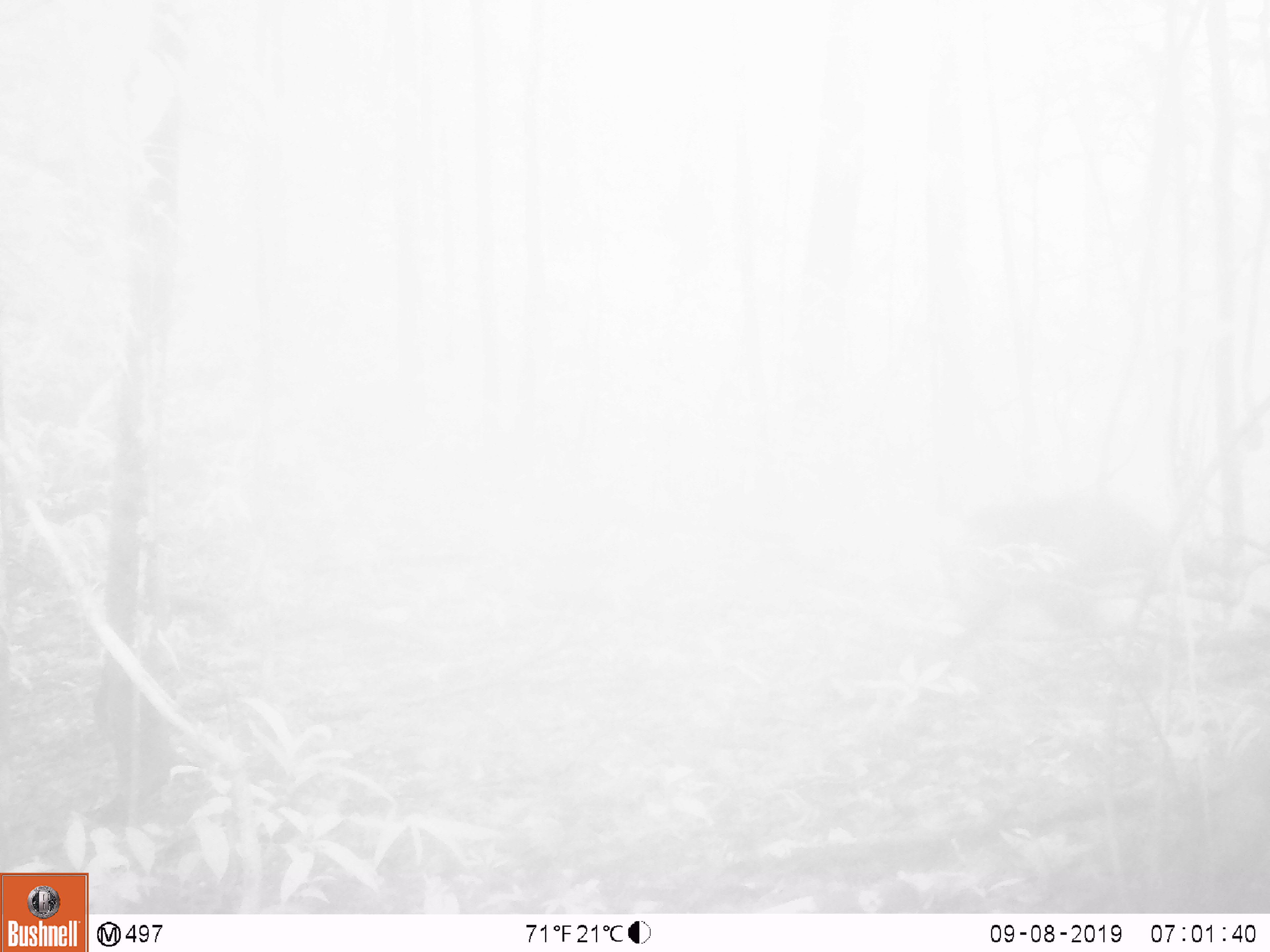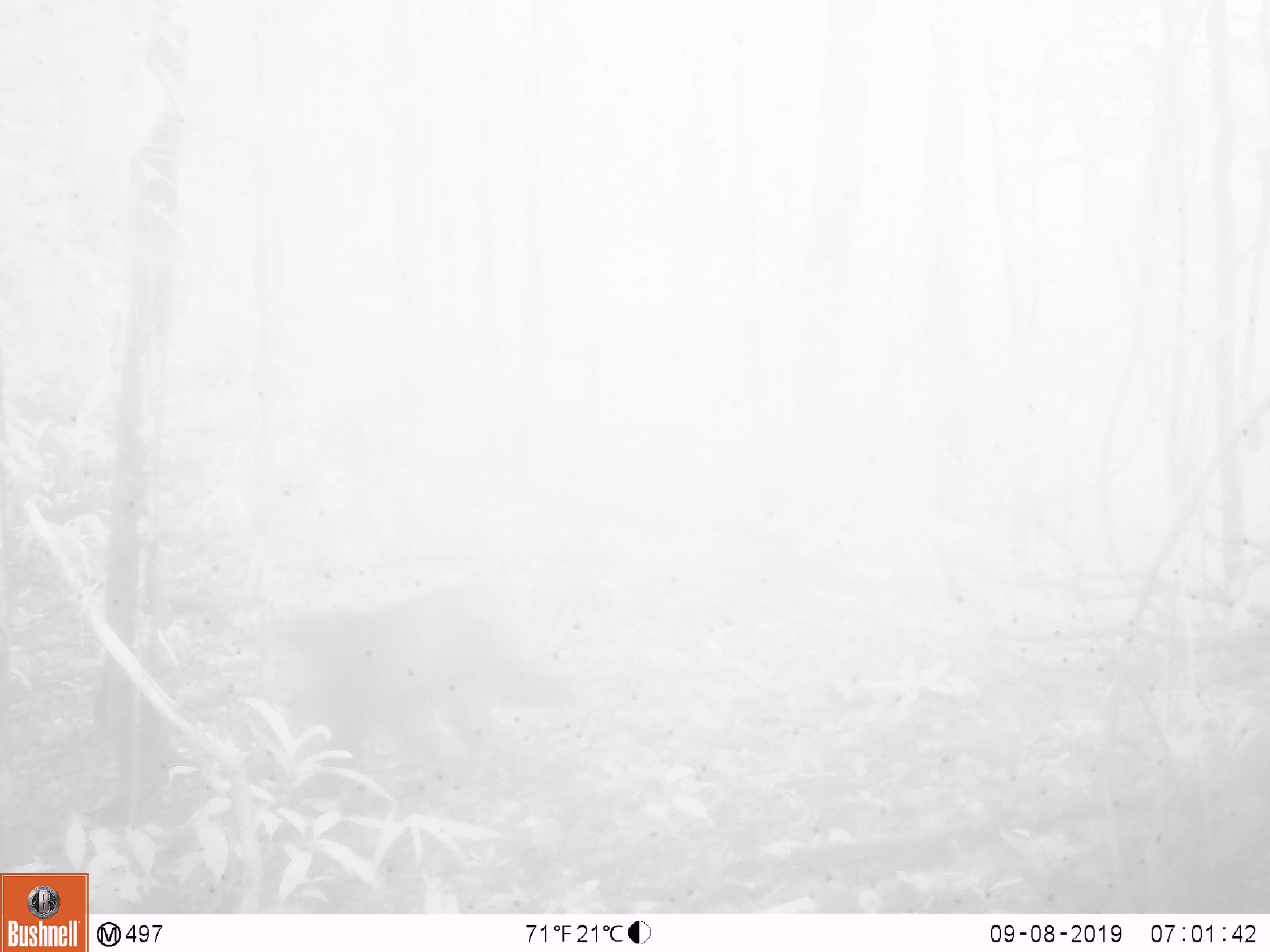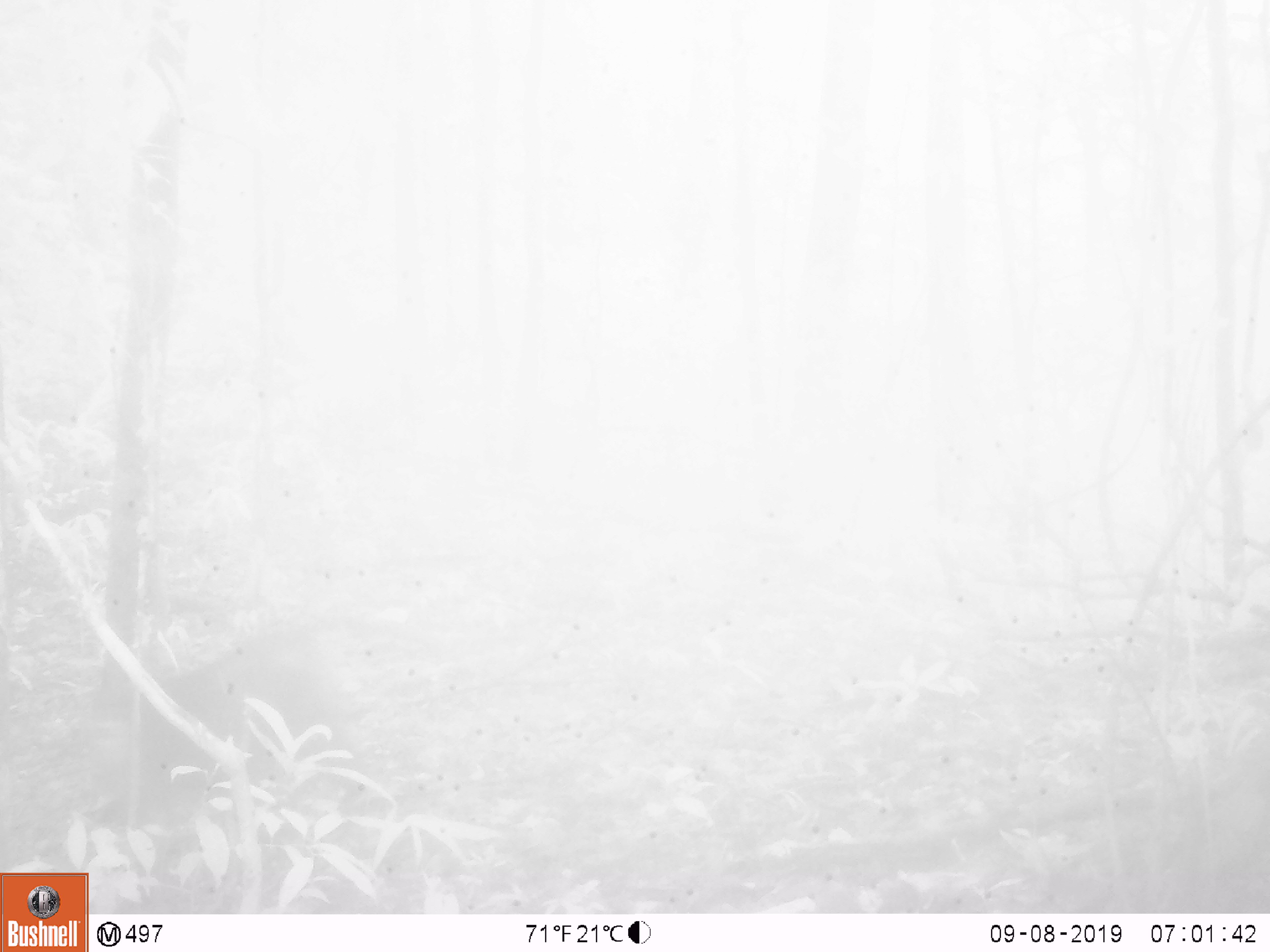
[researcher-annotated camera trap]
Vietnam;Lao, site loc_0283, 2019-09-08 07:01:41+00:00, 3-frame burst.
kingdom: Animalia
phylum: Chordata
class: Mammalia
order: Primates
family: Cercopithecidae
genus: Macaca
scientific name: Macaca arctoides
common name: stump-tailed macaque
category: stump tailed macaque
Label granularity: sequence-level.